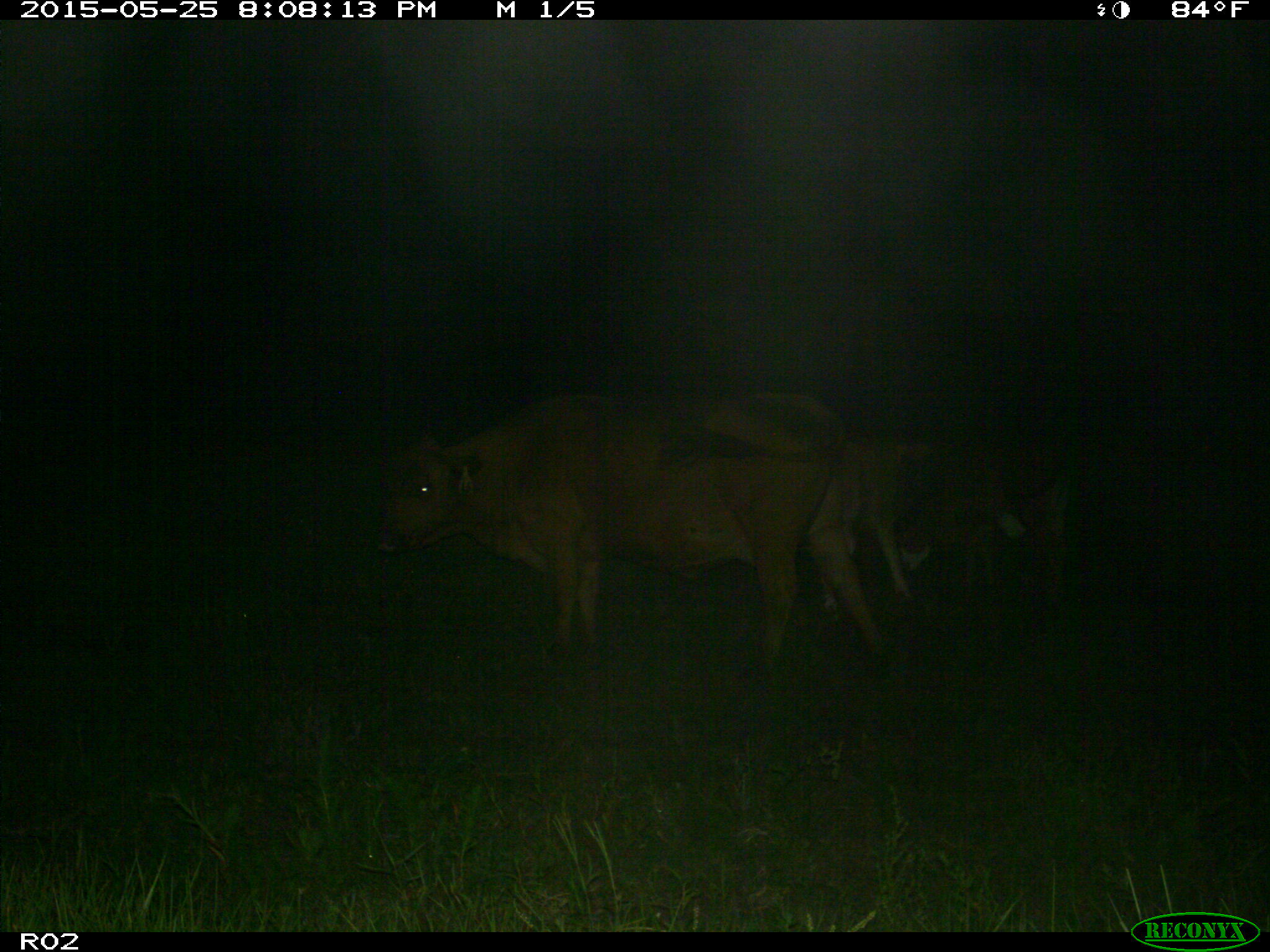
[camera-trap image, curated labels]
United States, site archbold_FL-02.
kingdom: Animalia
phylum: Chordata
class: Mammalia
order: Artiodactyla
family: Bovidae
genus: Bos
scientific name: Bos taurus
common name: domestic cow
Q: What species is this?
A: Bos taurus (domestic cow).